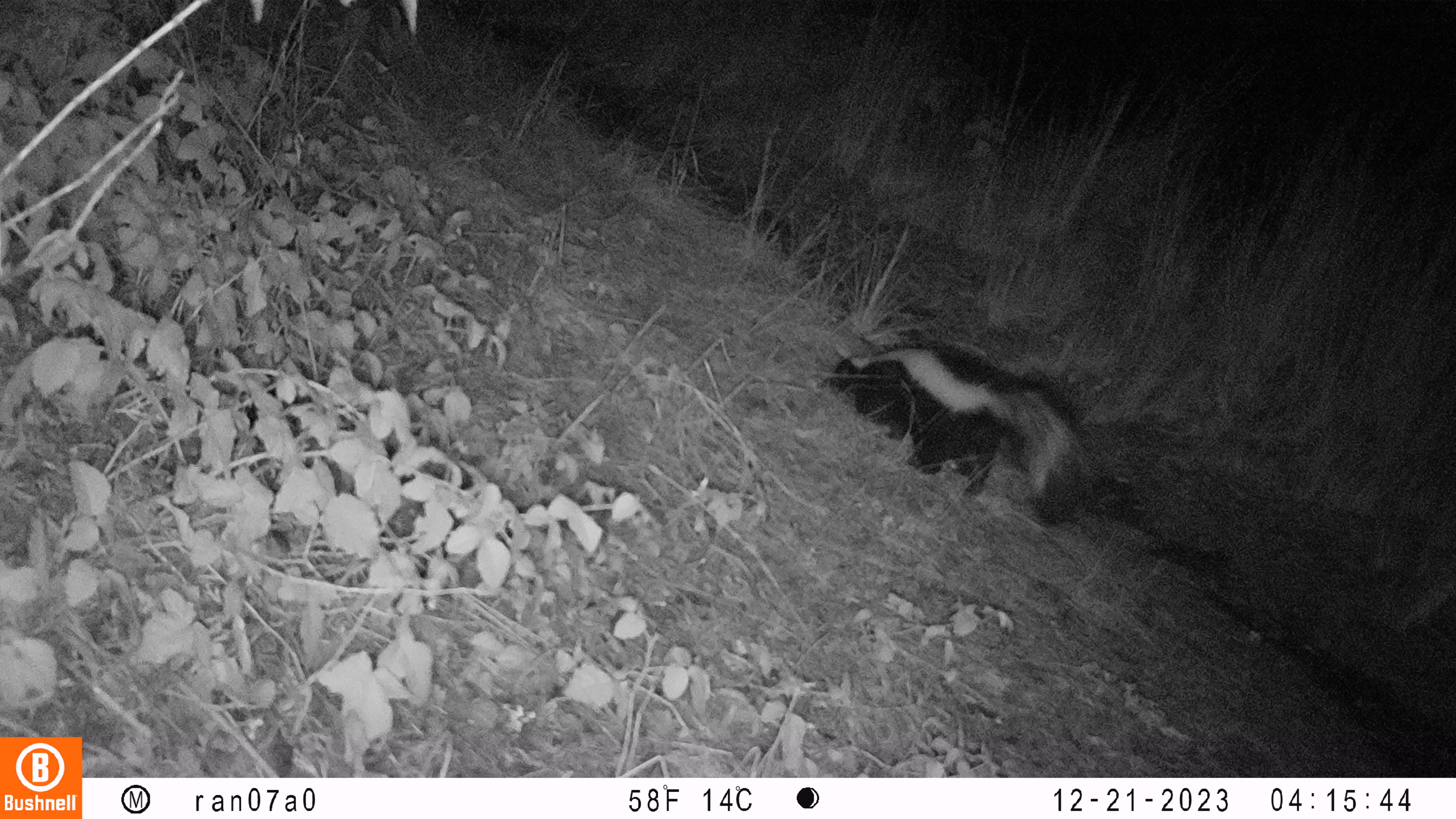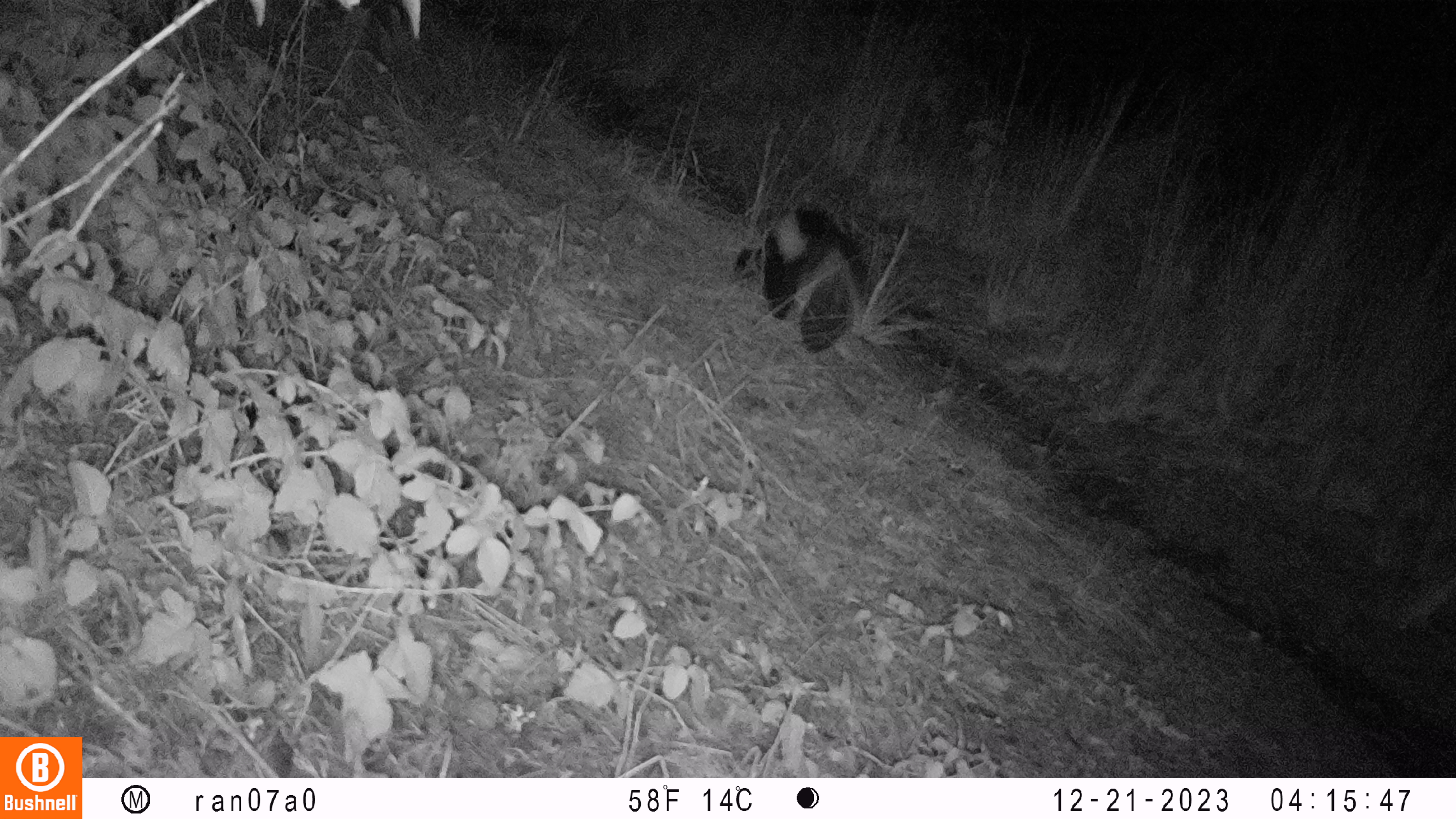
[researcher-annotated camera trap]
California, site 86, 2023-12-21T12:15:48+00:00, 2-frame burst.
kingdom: Animalia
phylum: Chordata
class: Mammalia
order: Carnivora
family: Mephitidae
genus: Mephitis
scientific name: Mephitis mephitis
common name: striped skunk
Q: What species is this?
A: Striped skunk (Mephitis mephitis).